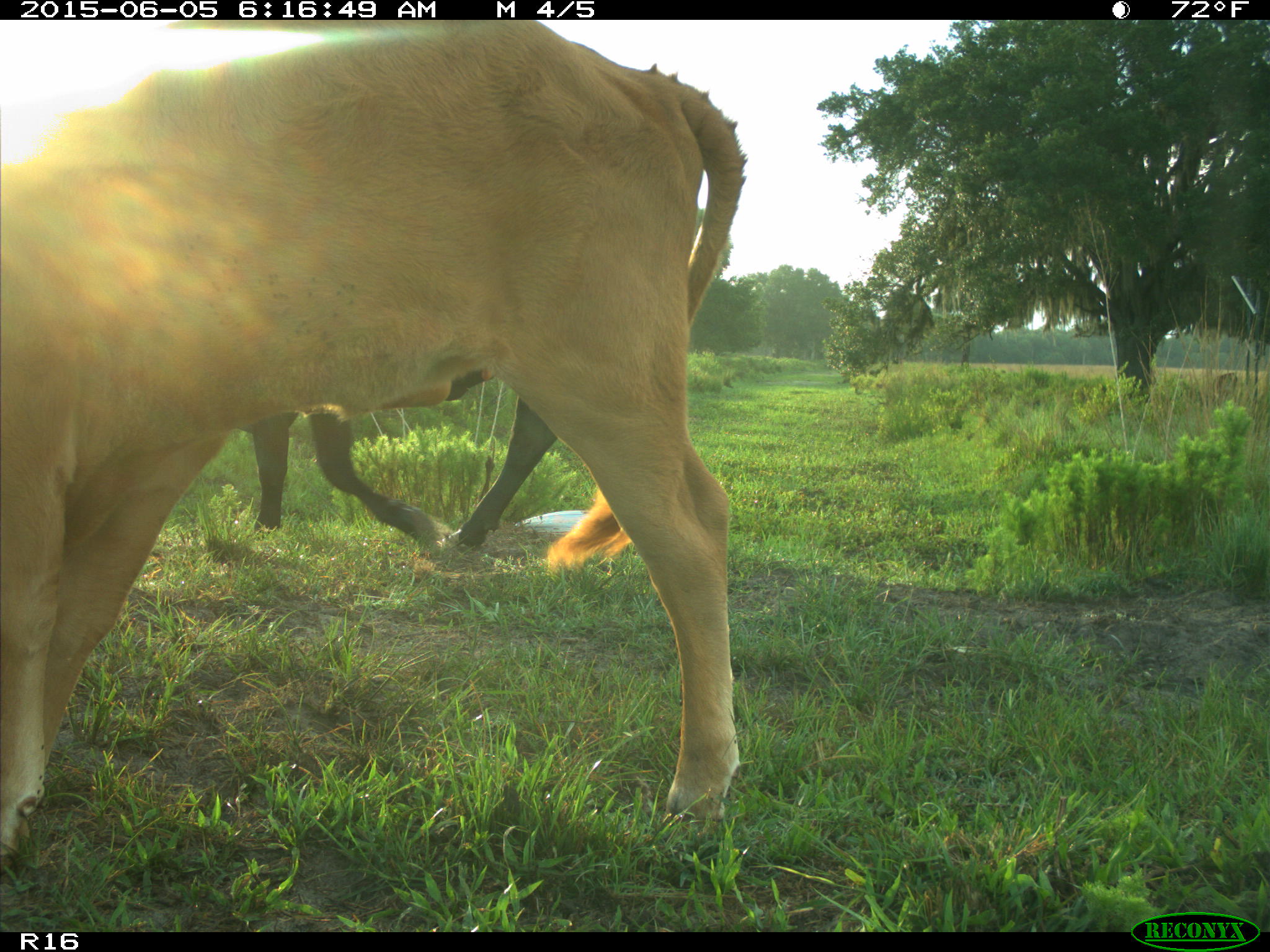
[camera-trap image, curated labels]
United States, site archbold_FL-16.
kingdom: Animalia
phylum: Chordata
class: Mammalia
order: Artiodactyla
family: Bovidae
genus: Bos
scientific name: Bos taurus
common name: domestic cow